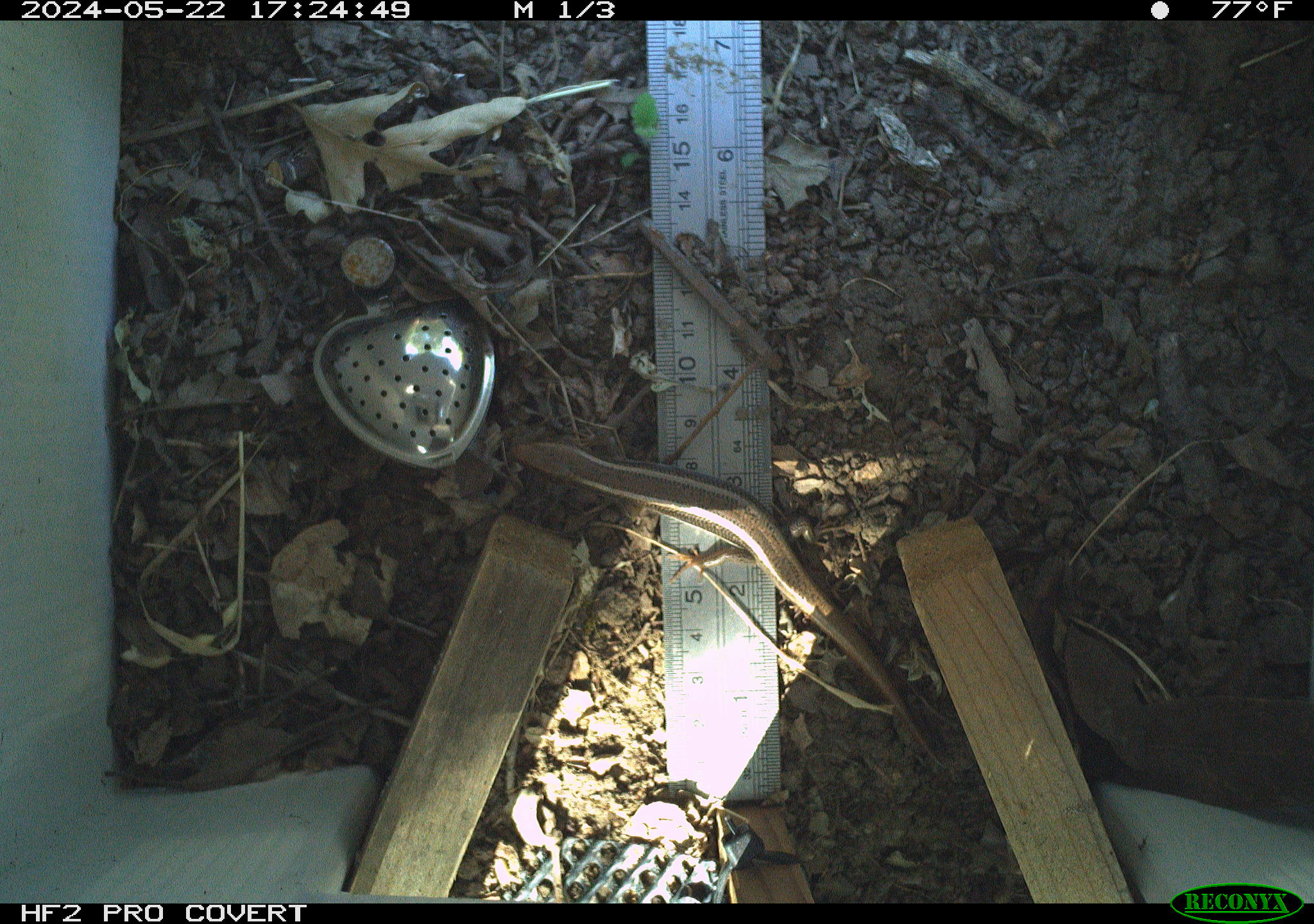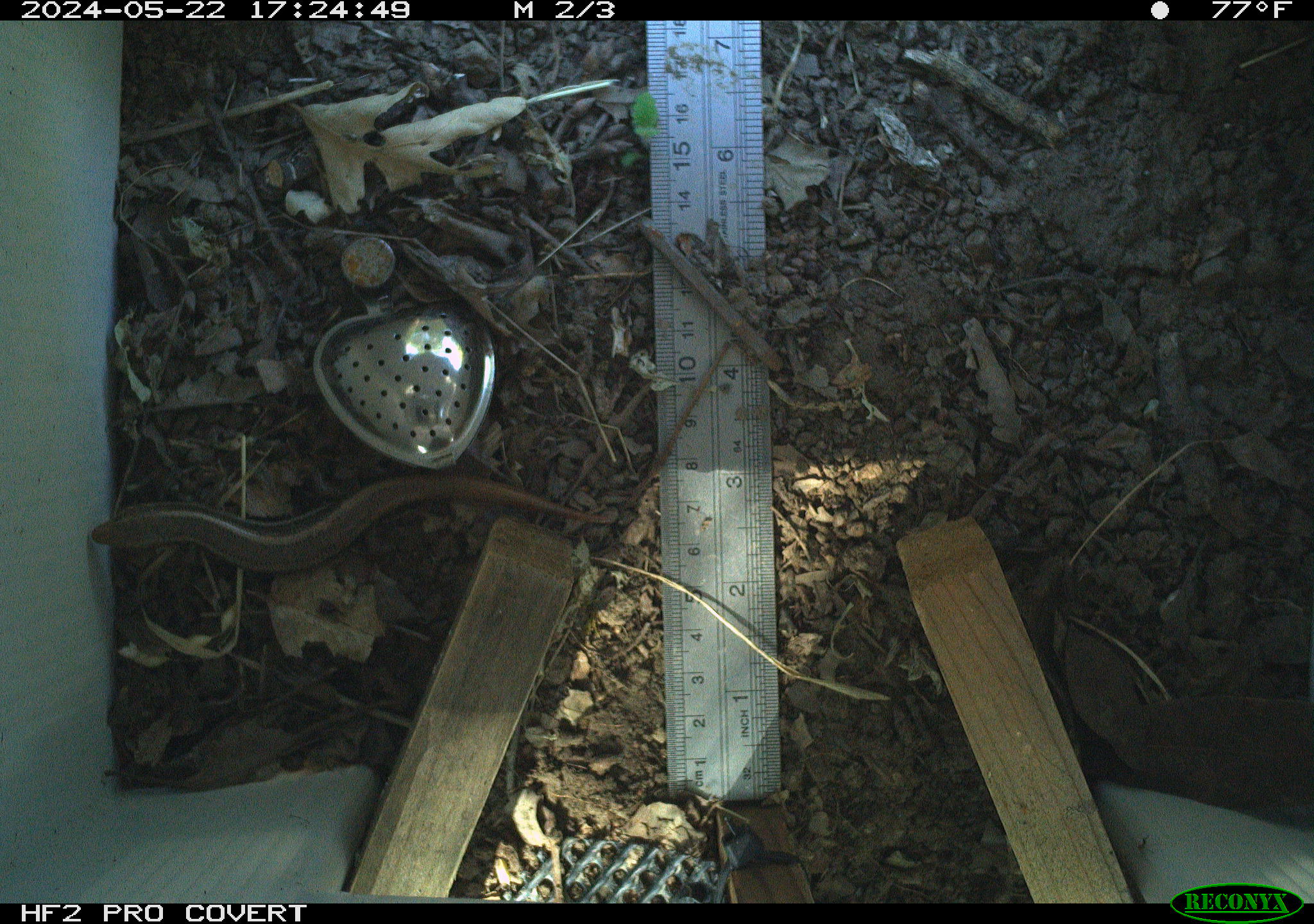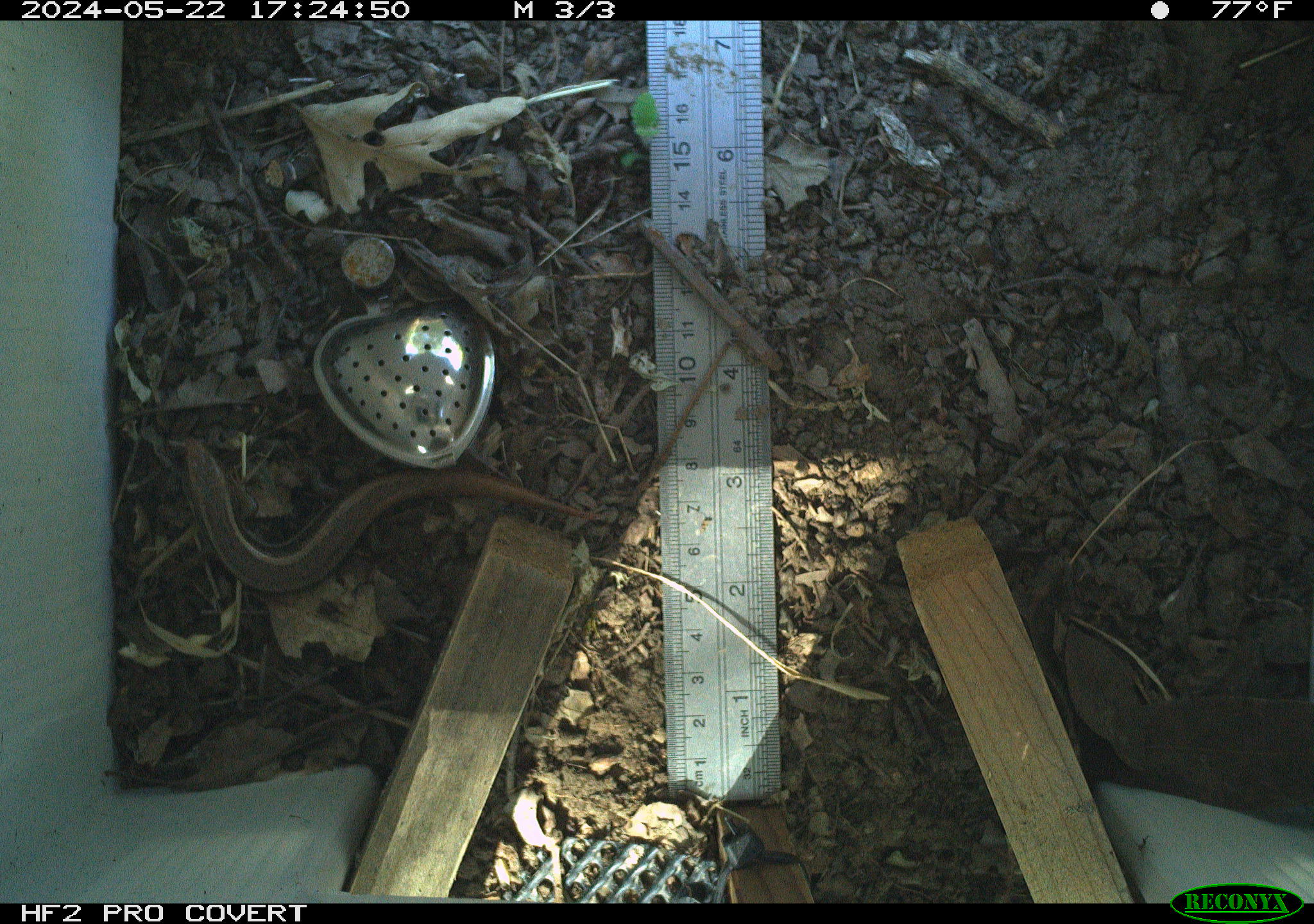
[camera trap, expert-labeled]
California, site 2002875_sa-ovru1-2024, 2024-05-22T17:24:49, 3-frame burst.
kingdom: Animalia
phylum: Chordata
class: Reptilia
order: Squamata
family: Scincidae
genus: Plestiodon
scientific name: Plestiodon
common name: blue-tailed skinks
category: plestiodon species